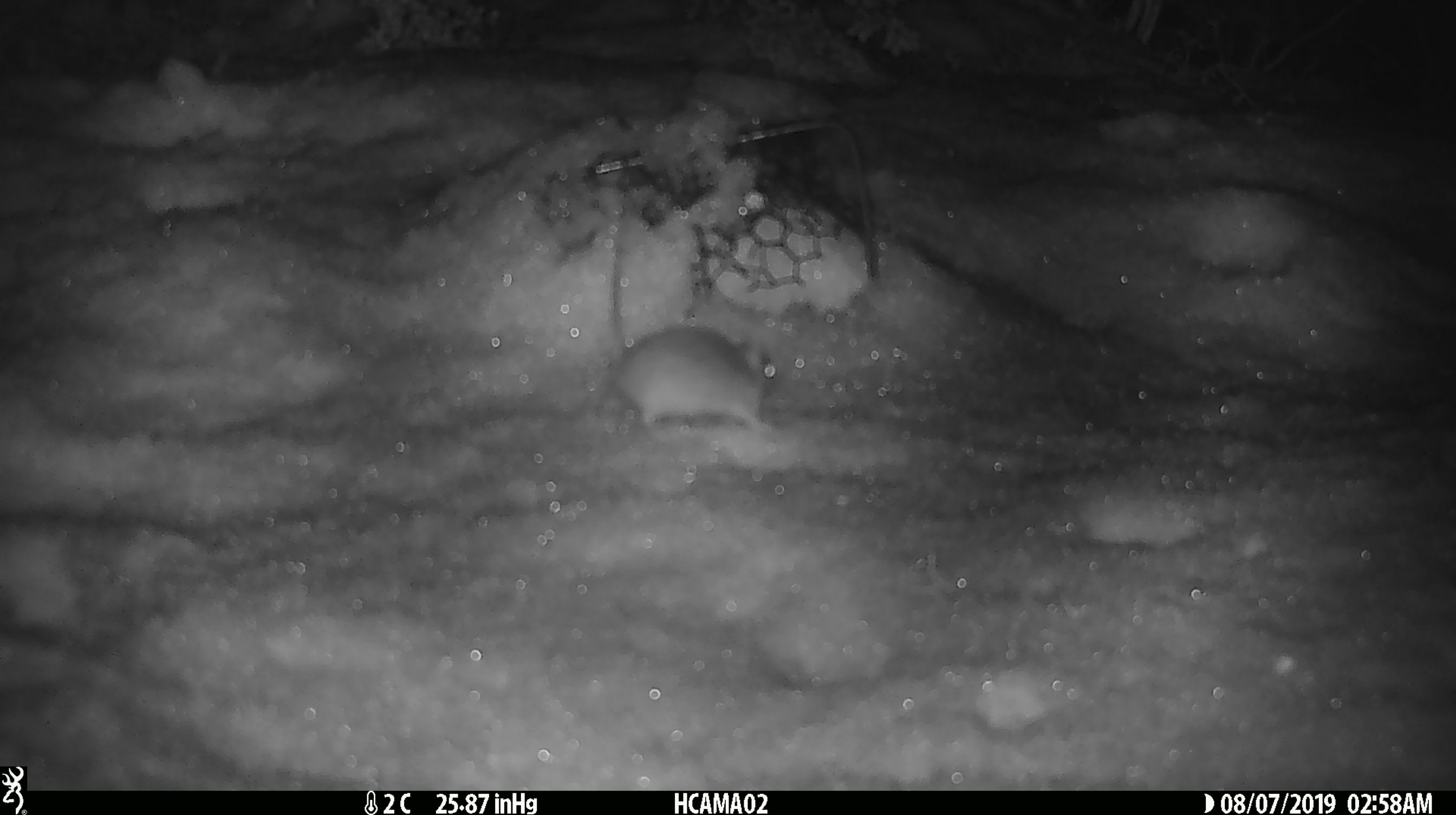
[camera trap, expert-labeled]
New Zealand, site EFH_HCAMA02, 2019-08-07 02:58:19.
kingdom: Animalia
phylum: Chordata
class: Mammalia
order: Rodentia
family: Muridae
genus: Mus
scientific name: Mus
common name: mouse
Mouse (Mus).